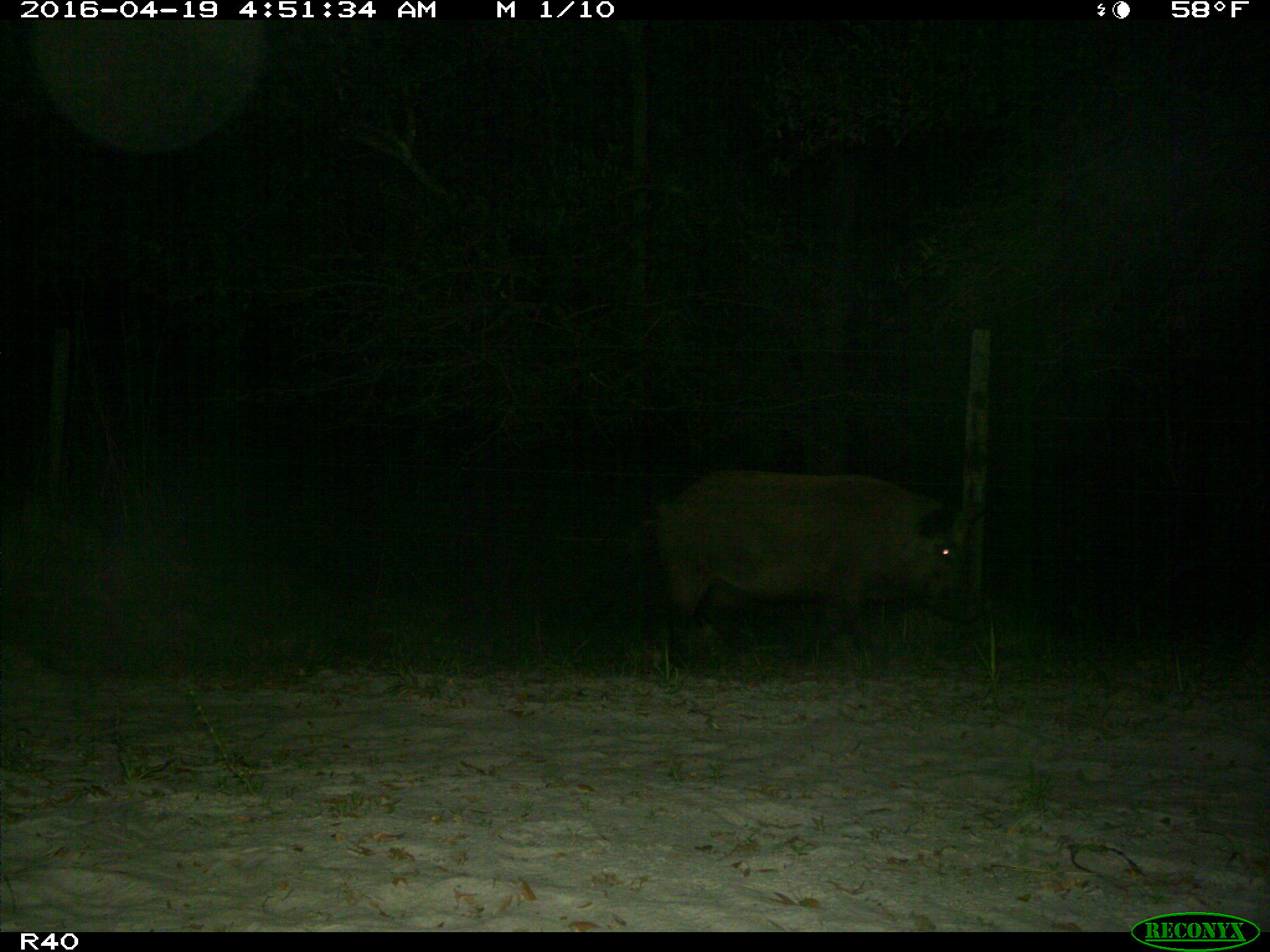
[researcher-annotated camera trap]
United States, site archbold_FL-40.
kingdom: Animalia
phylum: Chordata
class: Mammalia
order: Artiodactyla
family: Suidae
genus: Sus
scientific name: Sus scrofa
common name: wild boar